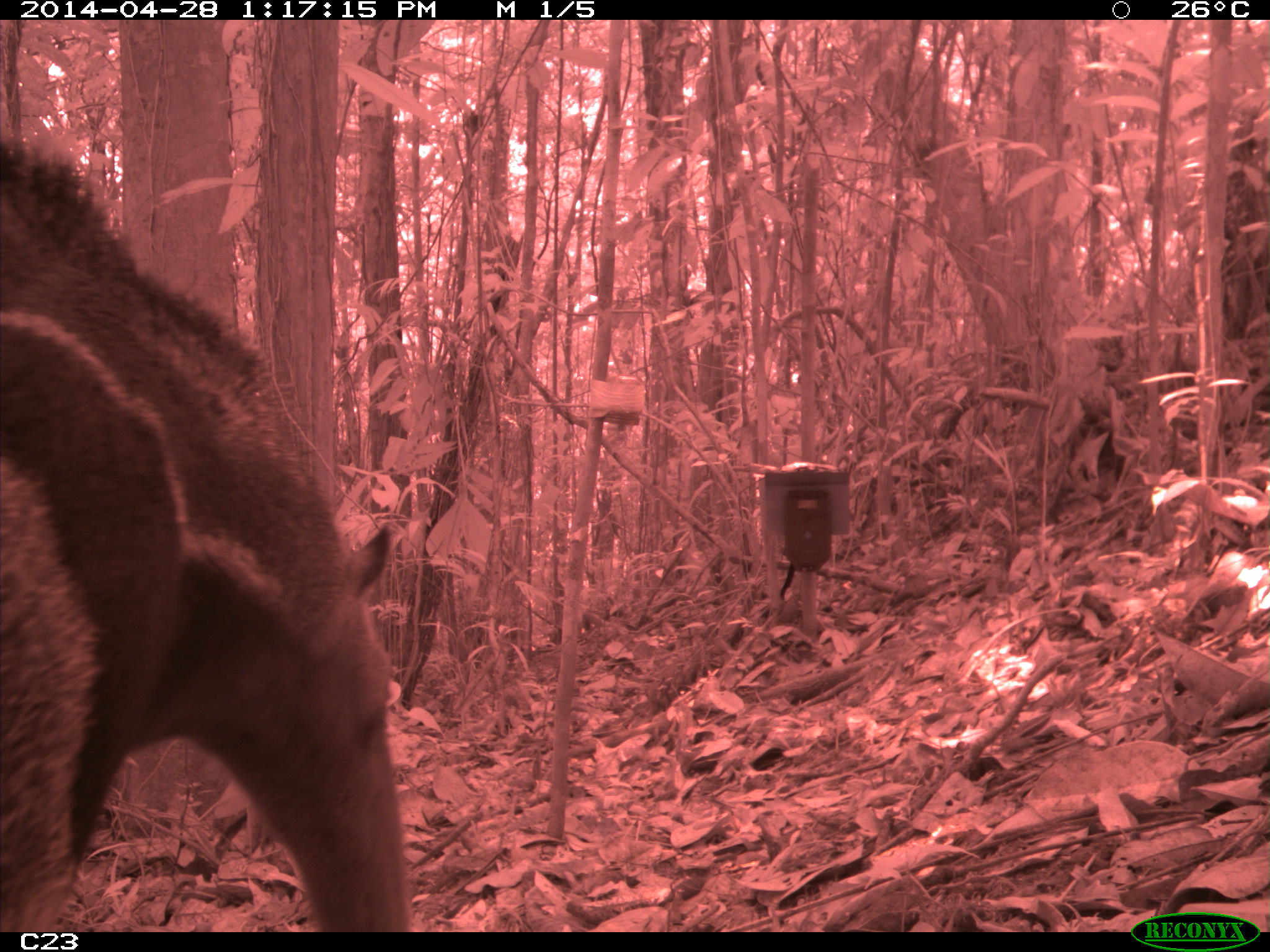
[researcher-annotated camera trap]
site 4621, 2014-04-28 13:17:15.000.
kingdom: Animalia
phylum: Chordata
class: Mammalia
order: Pilosa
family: Myrmecophagidae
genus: Myrmecophaga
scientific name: Myrmecophaga tridactyla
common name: giant anteater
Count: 1.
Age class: adult.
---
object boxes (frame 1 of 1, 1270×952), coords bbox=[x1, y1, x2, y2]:
myrmecophaga tridactyla: bbox=[0, 142, 417, 929]